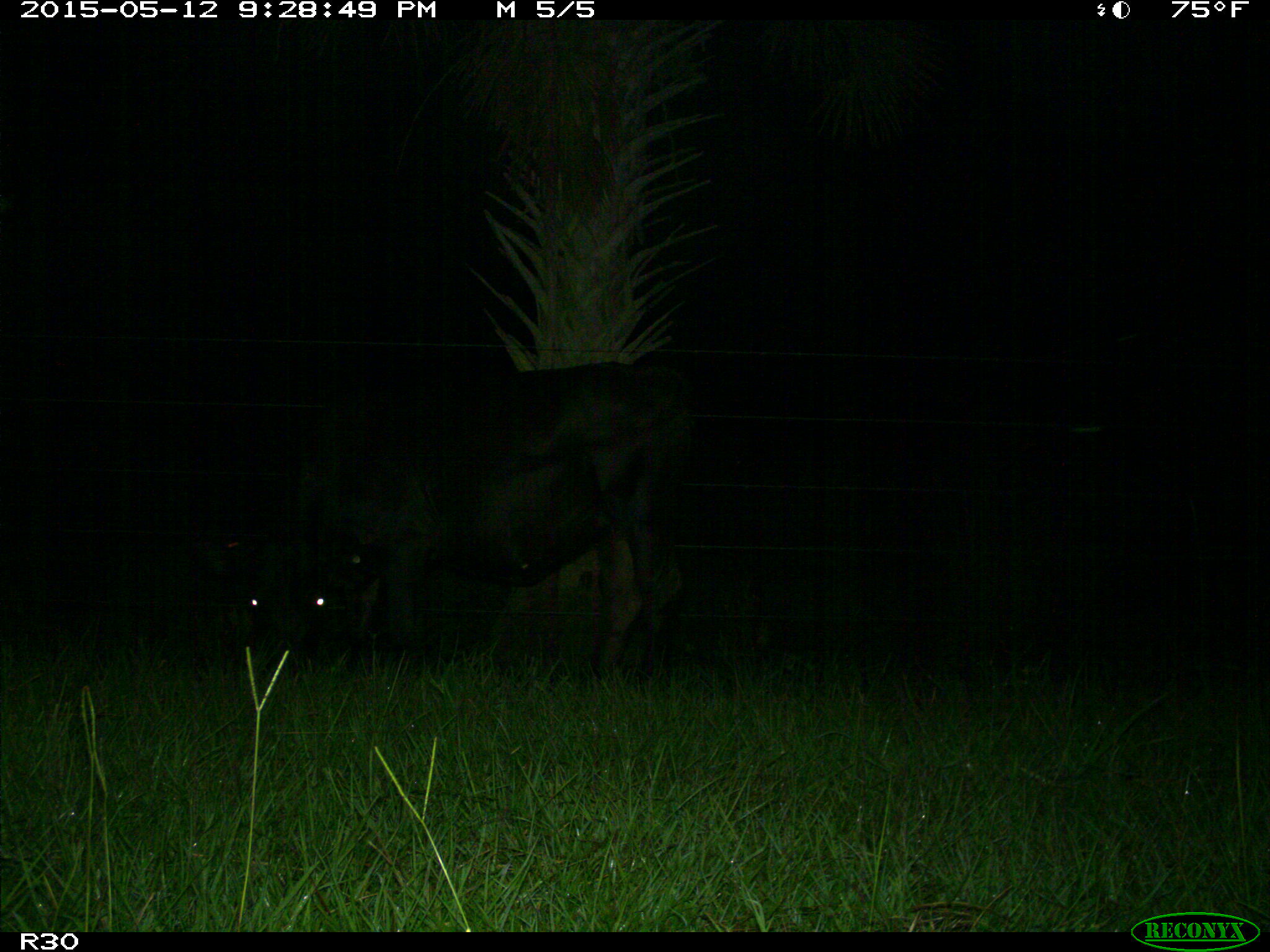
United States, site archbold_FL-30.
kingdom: Animalia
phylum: Chordata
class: Mammalia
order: Artiodactyla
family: Bovidae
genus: Bos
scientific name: Bos taurus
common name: domestic cow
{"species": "Bos taurus (domestic cow)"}